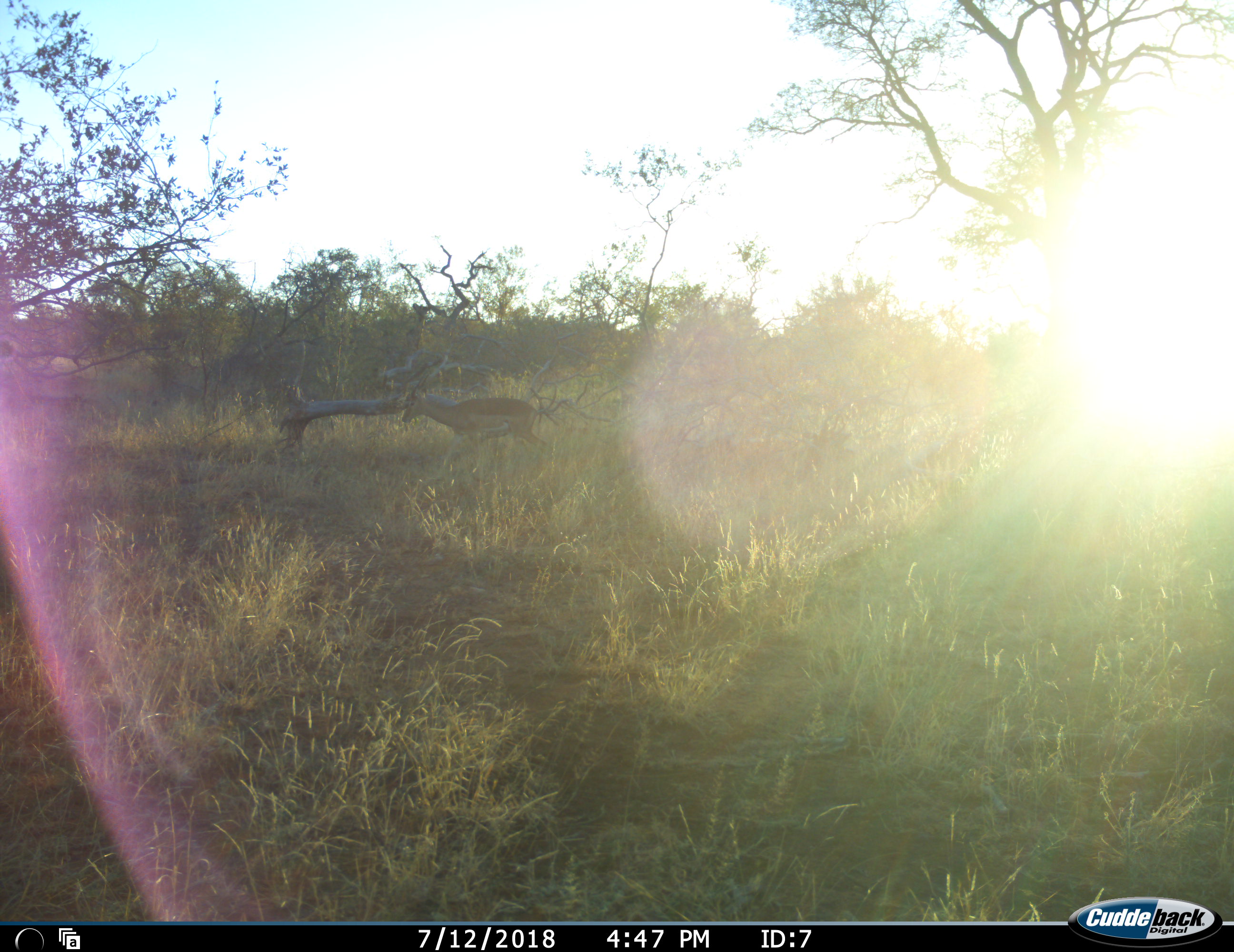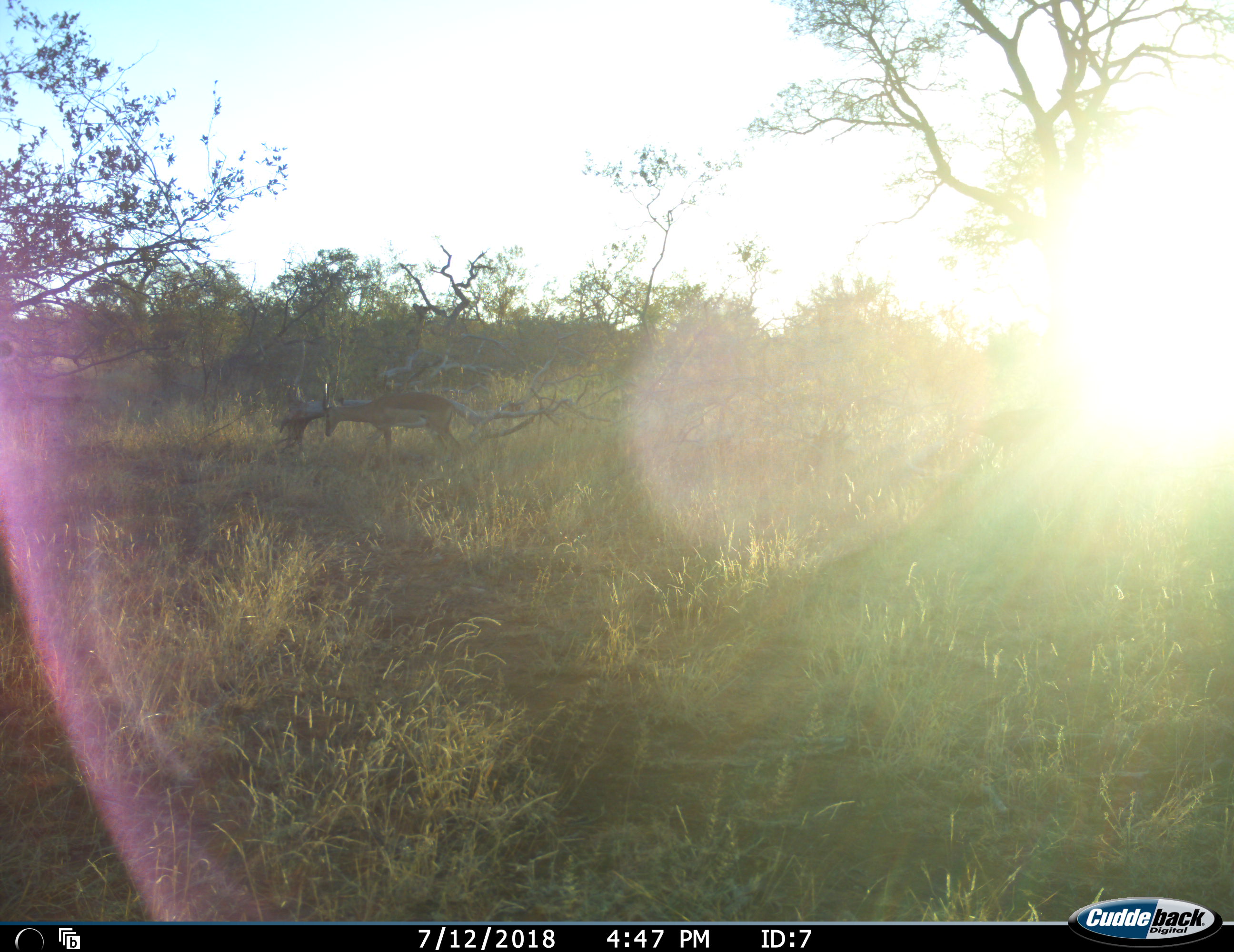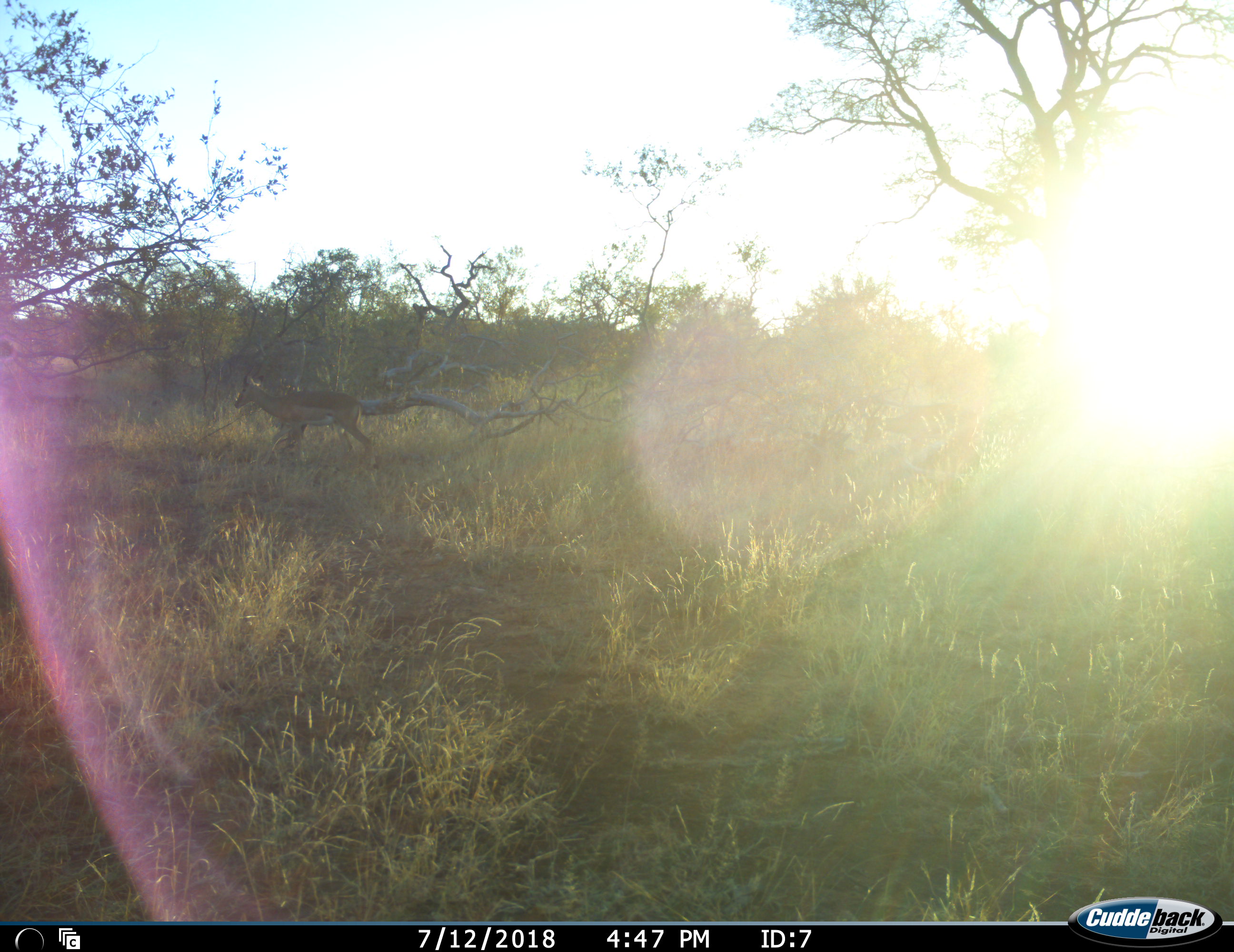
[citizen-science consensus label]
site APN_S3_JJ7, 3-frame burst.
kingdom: Animalia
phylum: Chordata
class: Mammalia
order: Artiodactyla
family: Bovidae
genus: Aepyceros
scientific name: Aepyceros melampus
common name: impala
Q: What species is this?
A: Impala (Aepyceros melampus).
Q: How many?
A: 1.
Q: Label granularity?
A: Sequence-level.